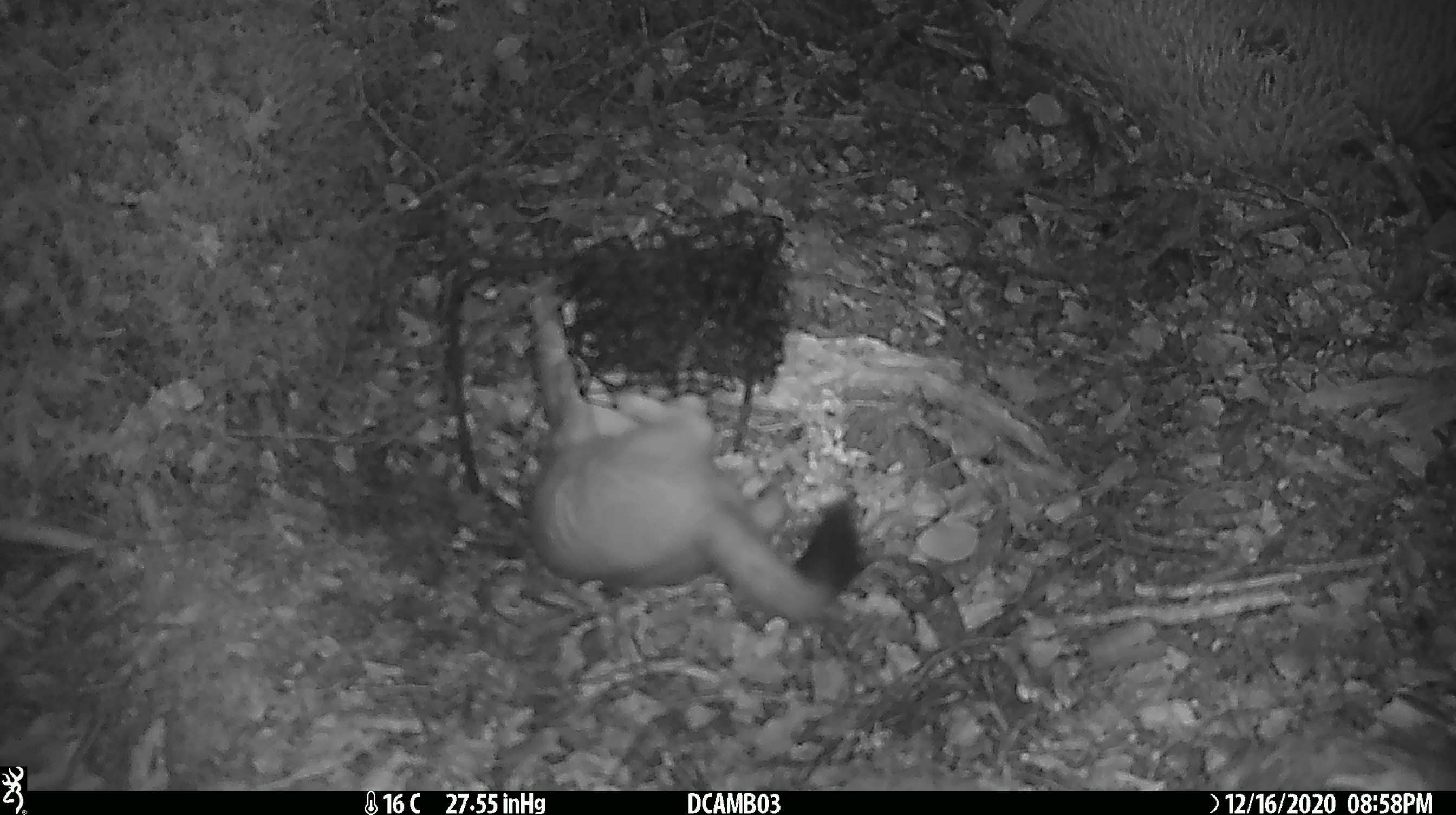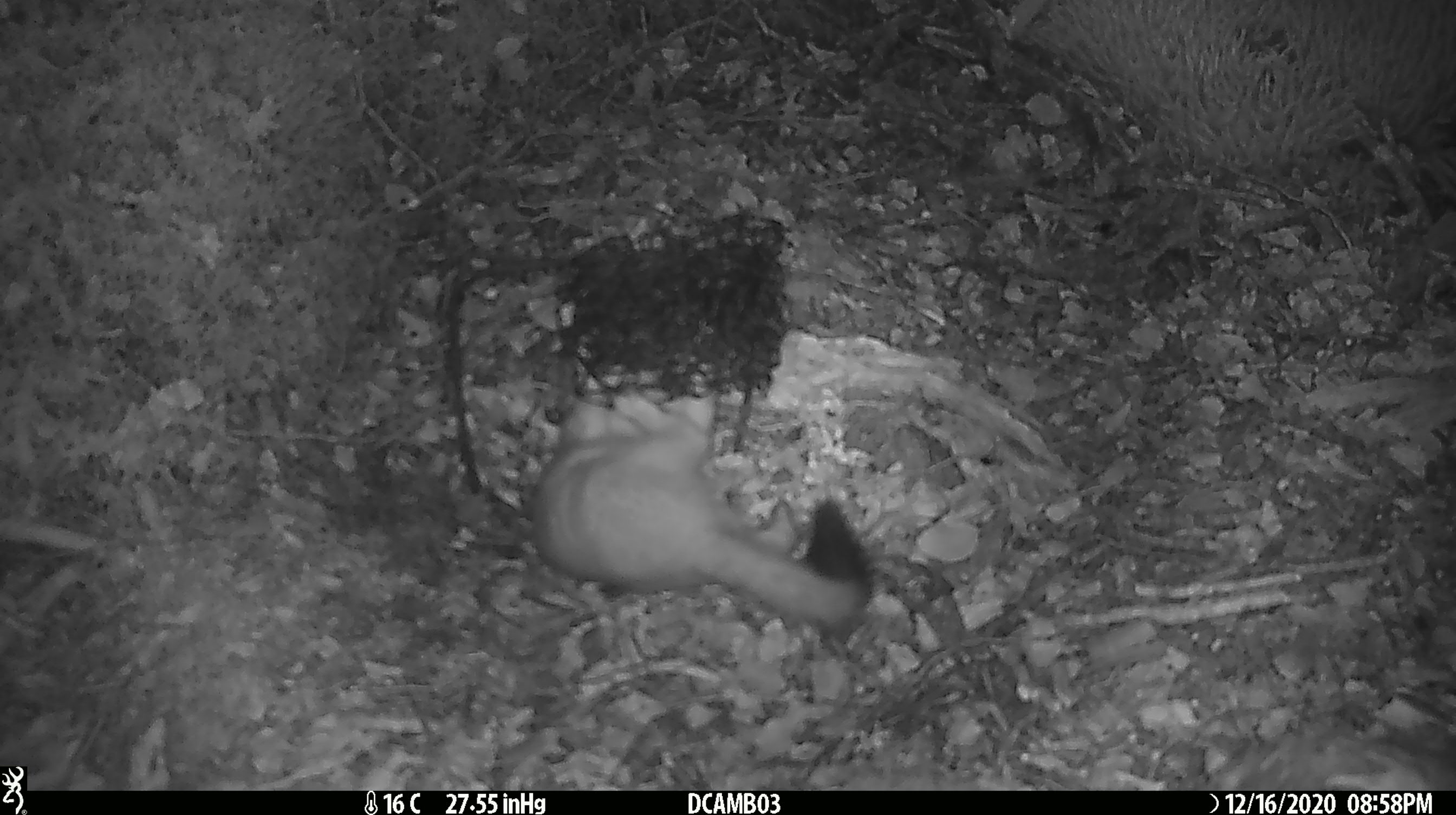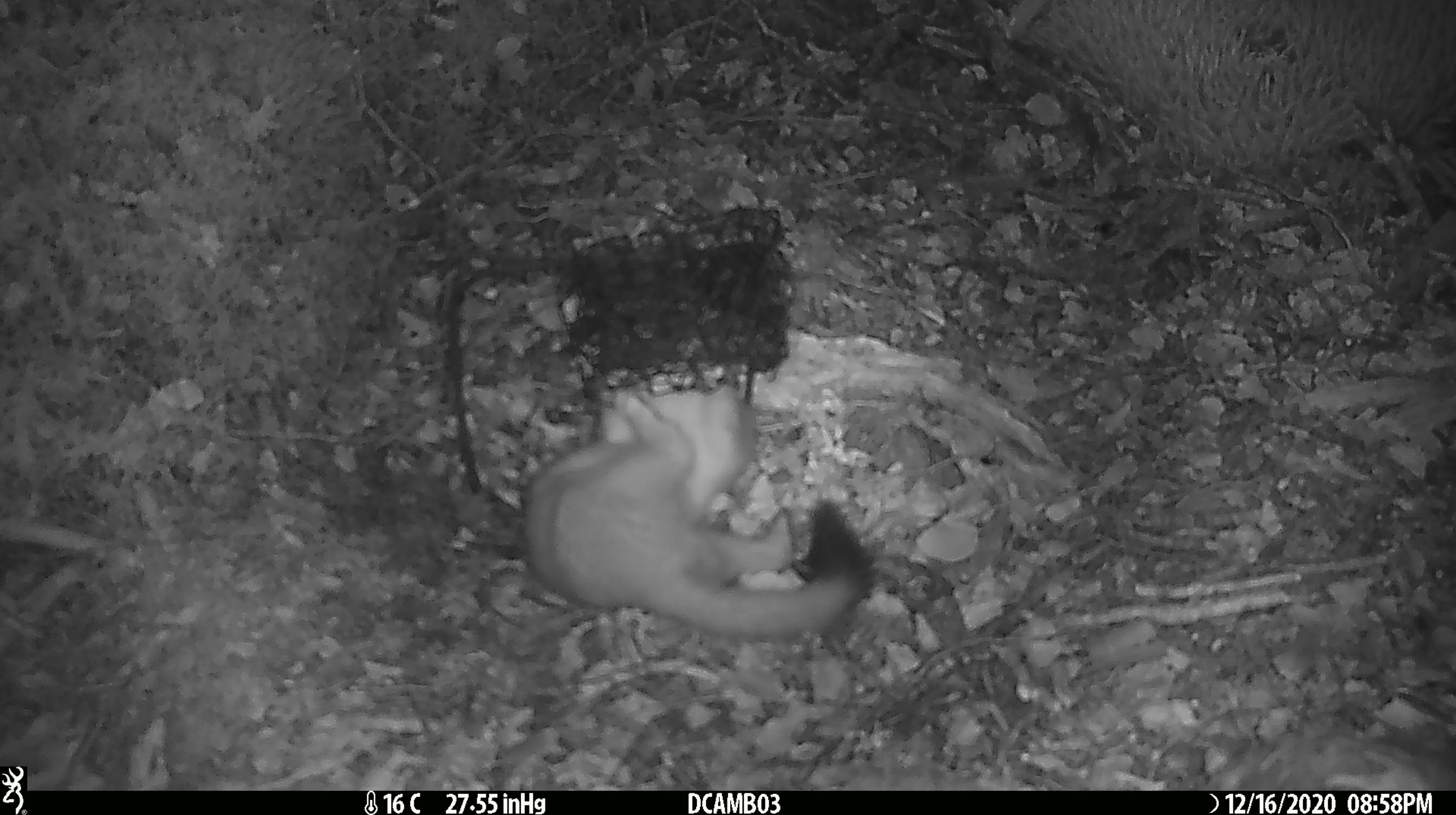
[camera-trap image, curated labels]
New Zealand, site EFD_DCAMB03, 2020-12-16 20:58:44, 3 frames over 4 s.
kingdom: Animalia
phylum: Chordata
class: Mammalia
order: Carnivora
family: Mustelidae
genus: Mustela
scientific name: Mustela erminea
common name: stoat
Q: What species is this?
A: Stoat (Mustela erminea).